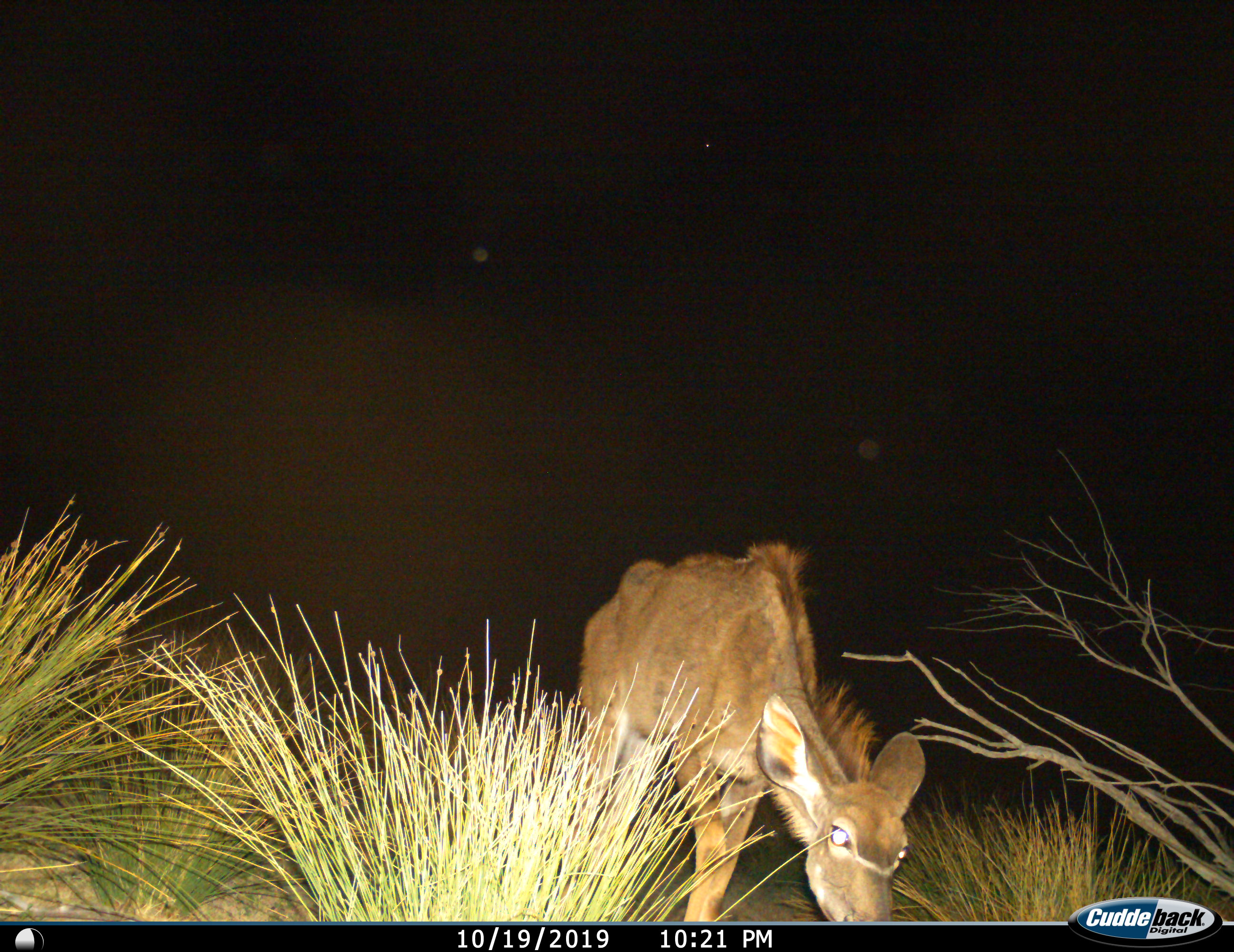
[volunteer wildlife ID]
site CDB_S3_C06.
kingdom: Animalia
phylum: Chordata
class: Mammalia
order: Artiodactyla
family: Bovidae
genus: Tragelaphus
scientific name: Tragelaphus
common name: kudu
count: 1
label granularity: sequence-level